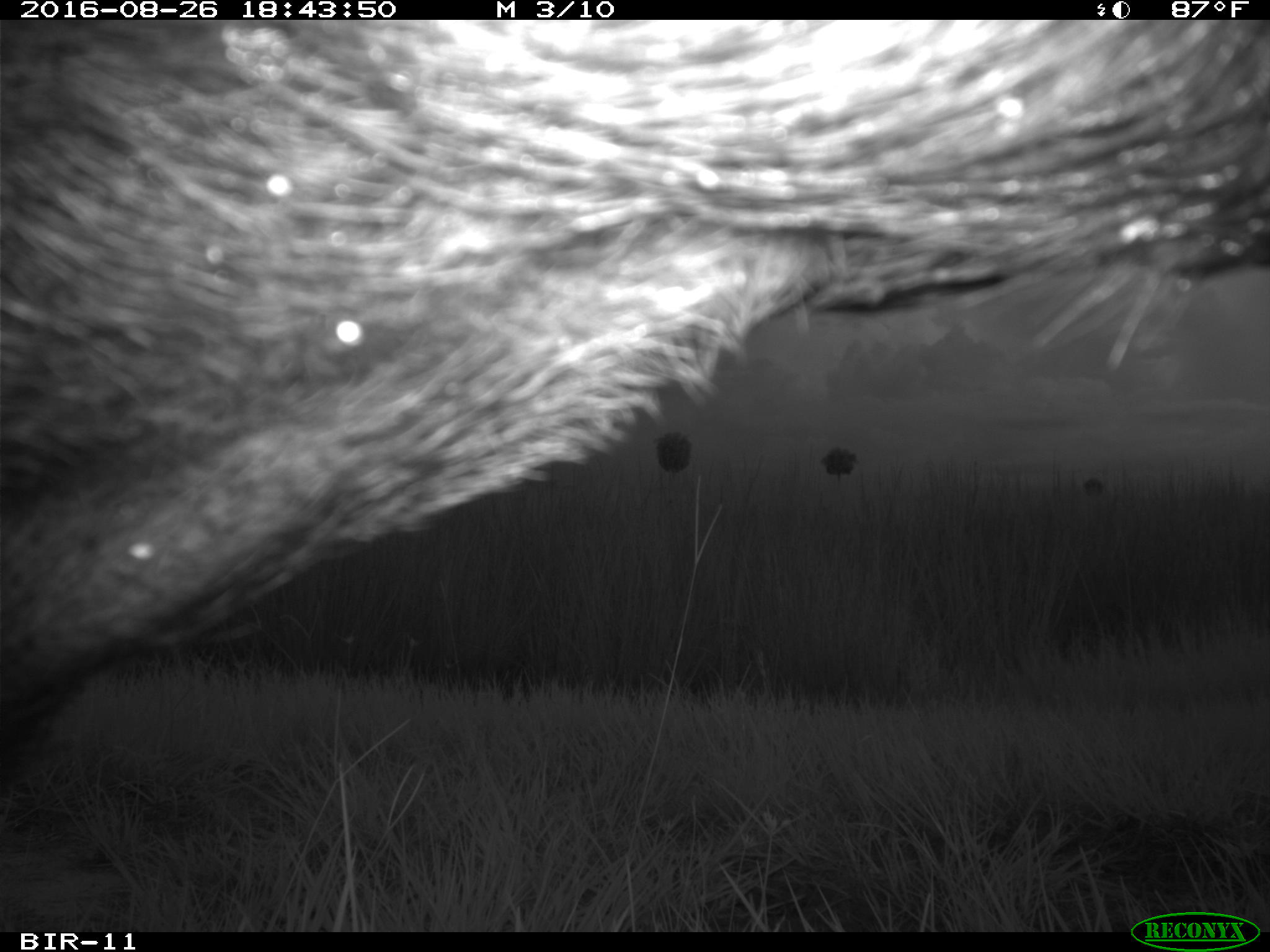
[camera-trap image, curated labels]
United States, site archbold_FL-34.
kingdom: Animalia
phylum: Chordata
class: Mammalia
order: Artiodactyla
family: Suidae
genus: Sus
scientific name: Sus scrofa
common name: wild boar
Sus scrofa (wild boar).